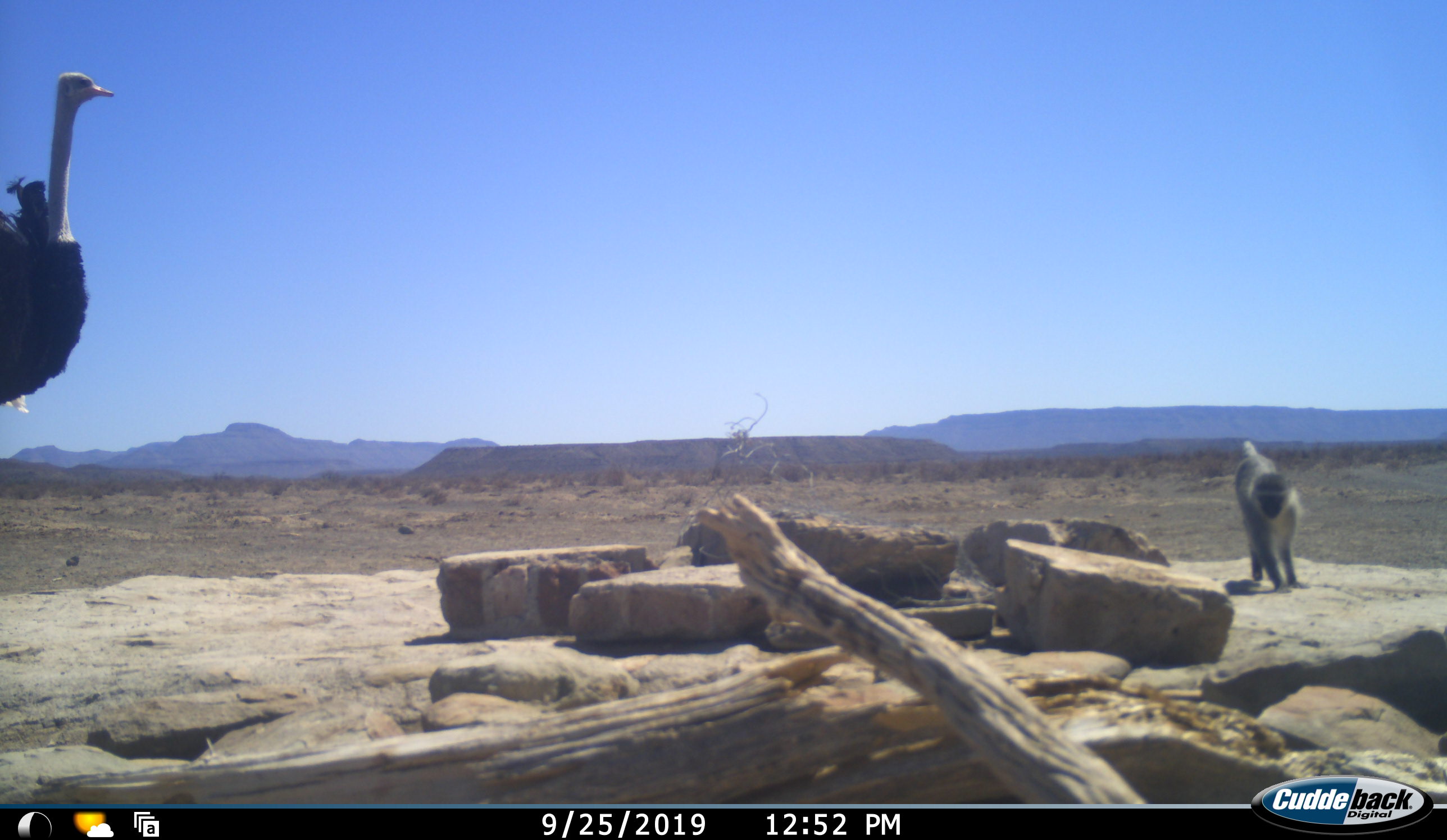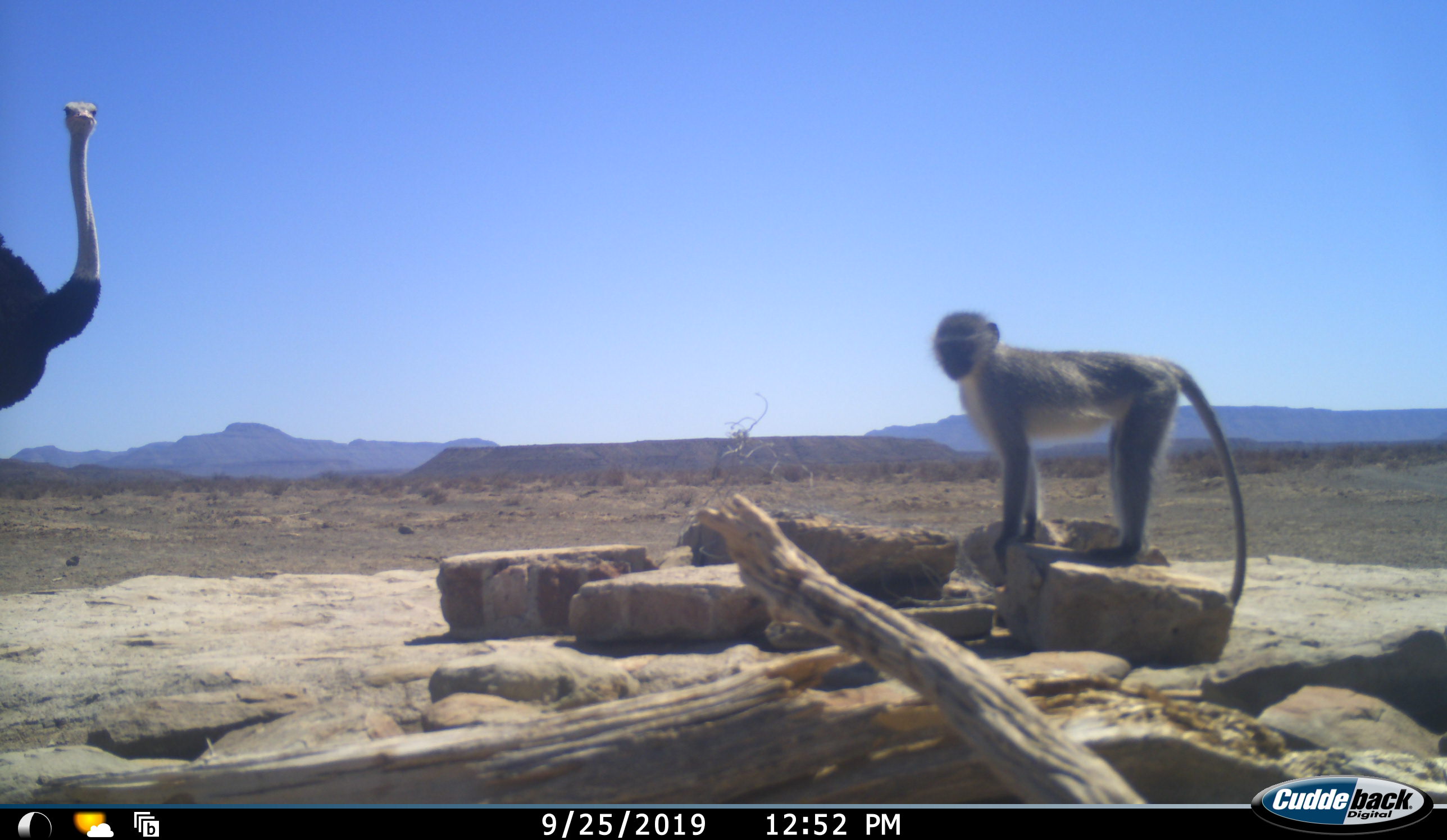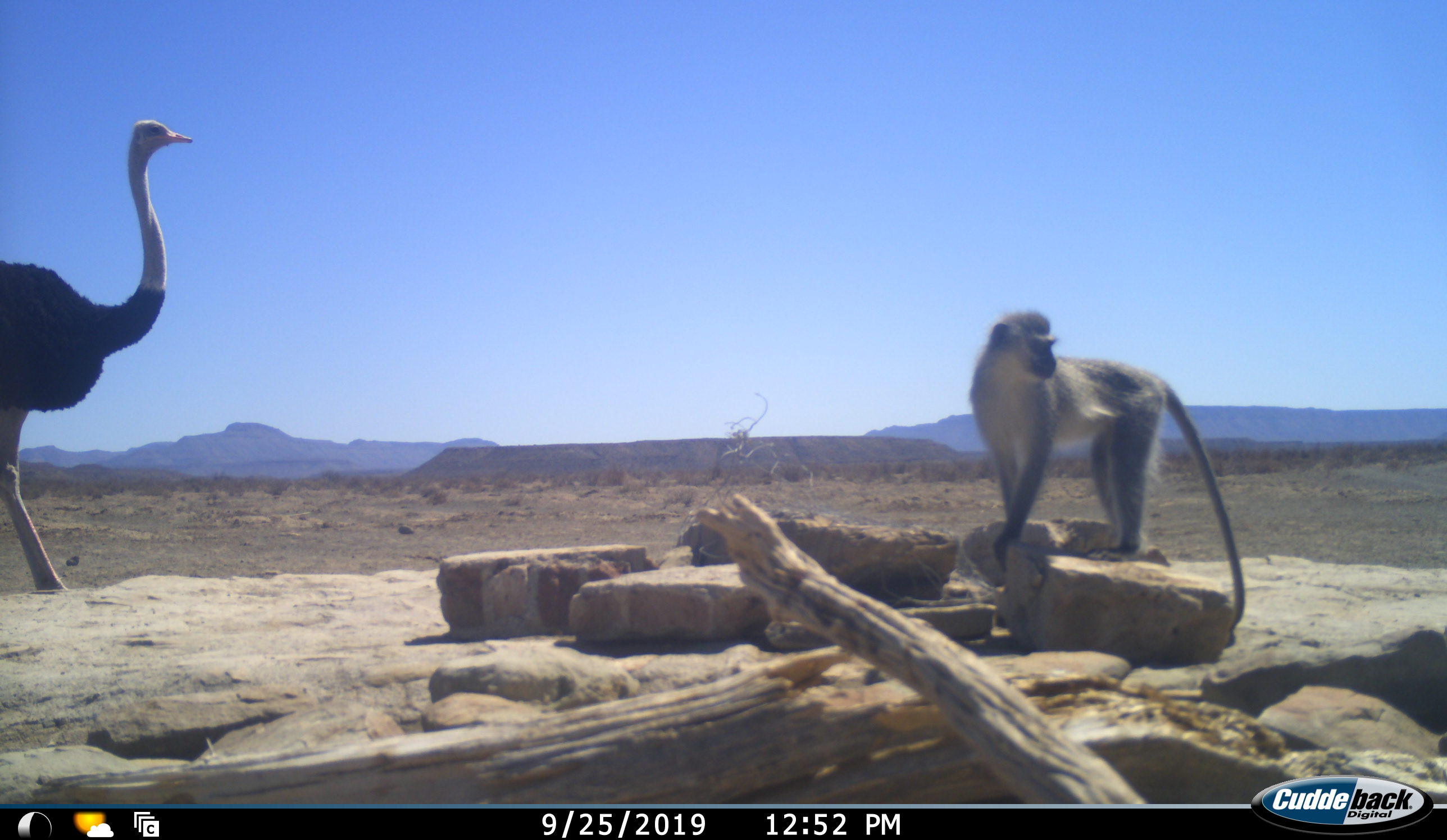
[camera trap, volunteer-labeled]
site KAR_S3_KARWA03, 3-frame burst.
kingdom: Animalia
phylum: Chordata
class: Mammalia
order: Primates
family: Cercopithecidae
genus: Chlorocebus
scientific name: Chlorocebus pygerythrus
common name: vervet monkey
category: monkeyvervet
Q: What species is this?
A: Monkeyvervet (vervet monkey) (Chlorocebus pygerythrus).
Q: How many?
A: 1.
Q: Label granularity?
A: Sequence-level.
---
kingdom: Animalia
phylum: Chordata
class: Aves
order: Struthioniformes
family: Struthionidae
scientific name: Struthionidae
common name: ostrich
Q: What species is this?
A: Ostrich (Struthionidae).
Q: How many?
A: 1.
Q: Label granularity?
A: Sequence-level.